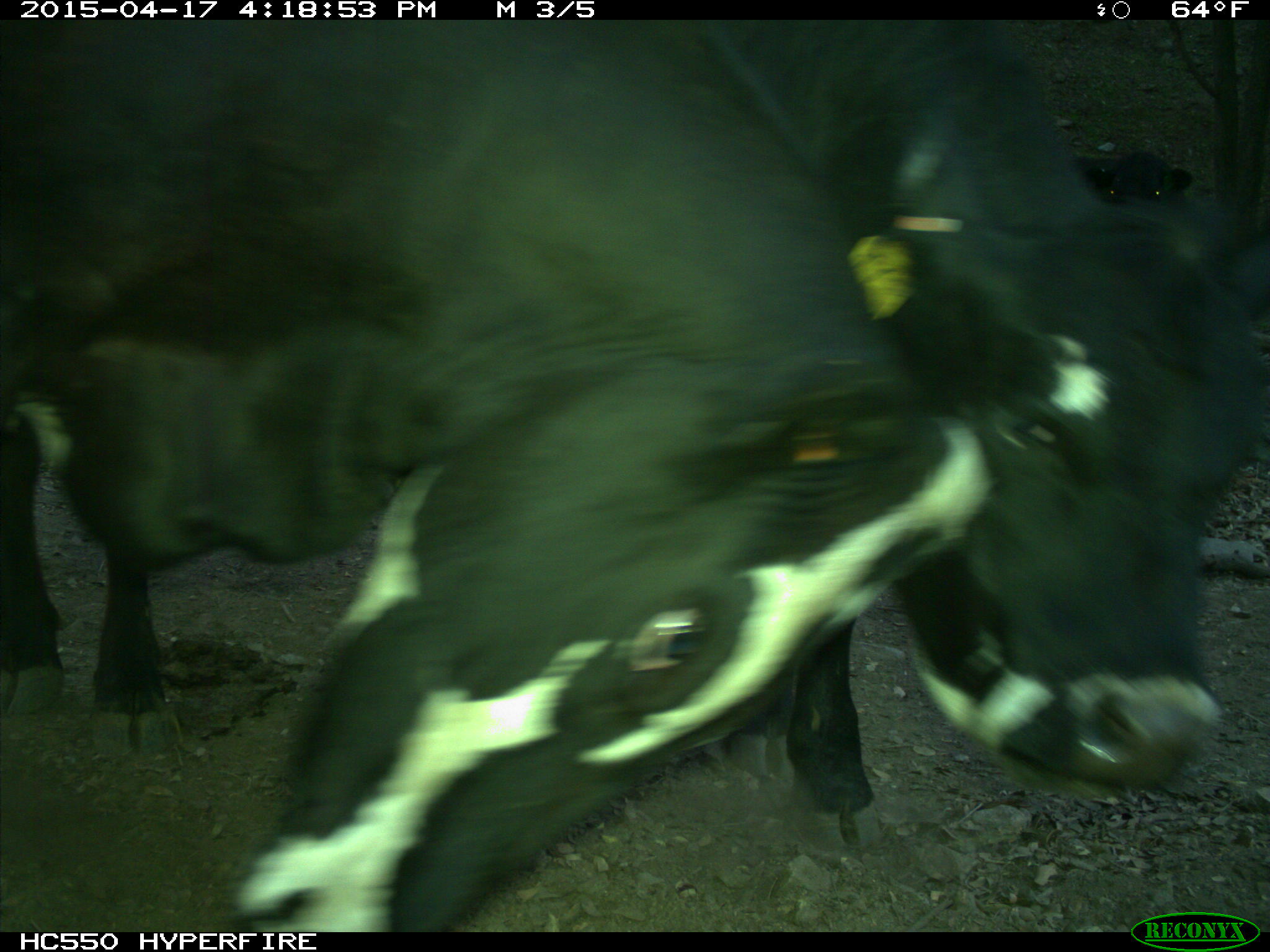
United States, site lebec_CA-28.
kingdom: Animalia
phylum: Chordata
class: Mammalia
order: Artiodactyla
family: Bovidae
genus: Bos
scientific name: Bos taurus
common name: domestic cow